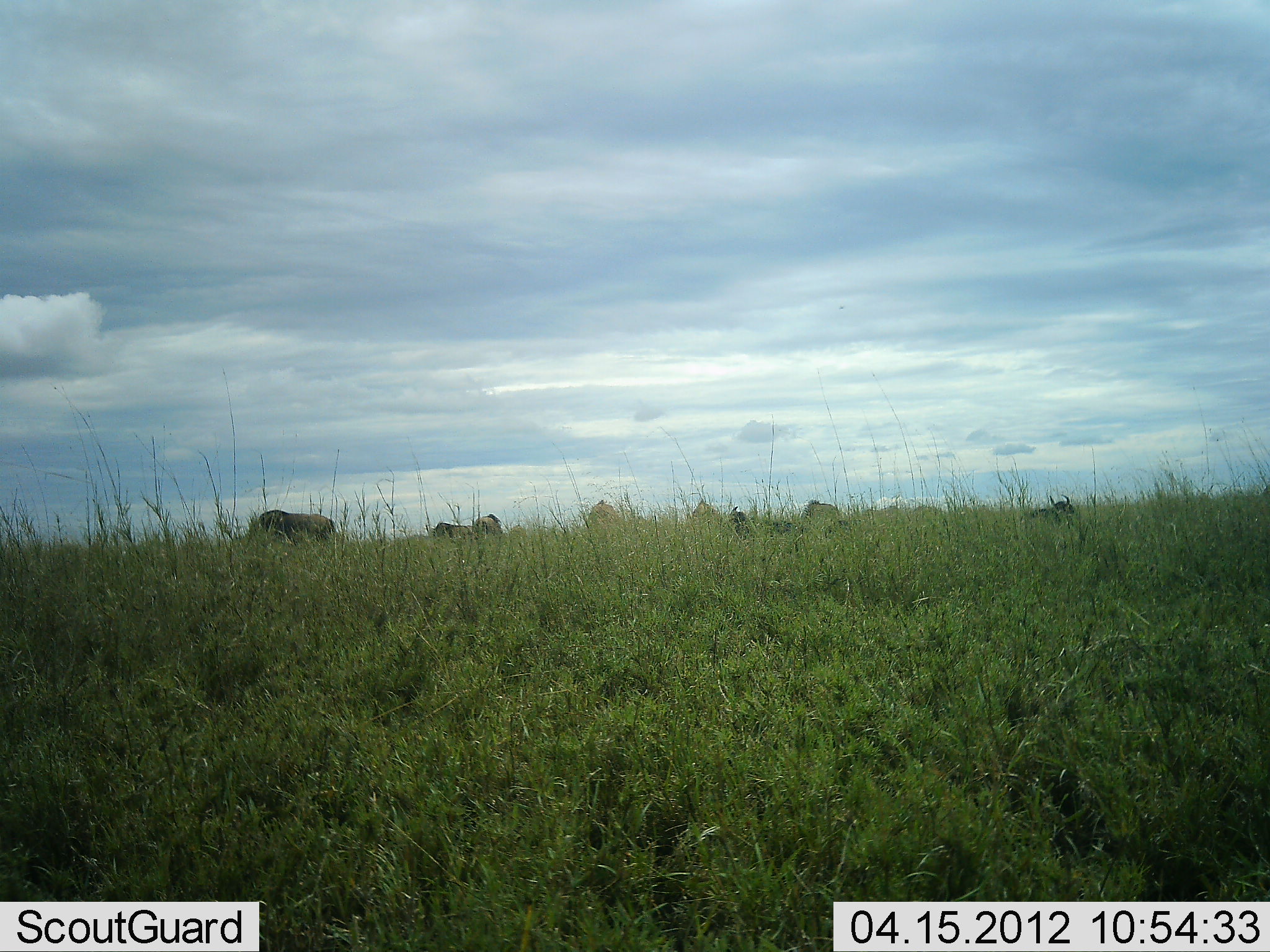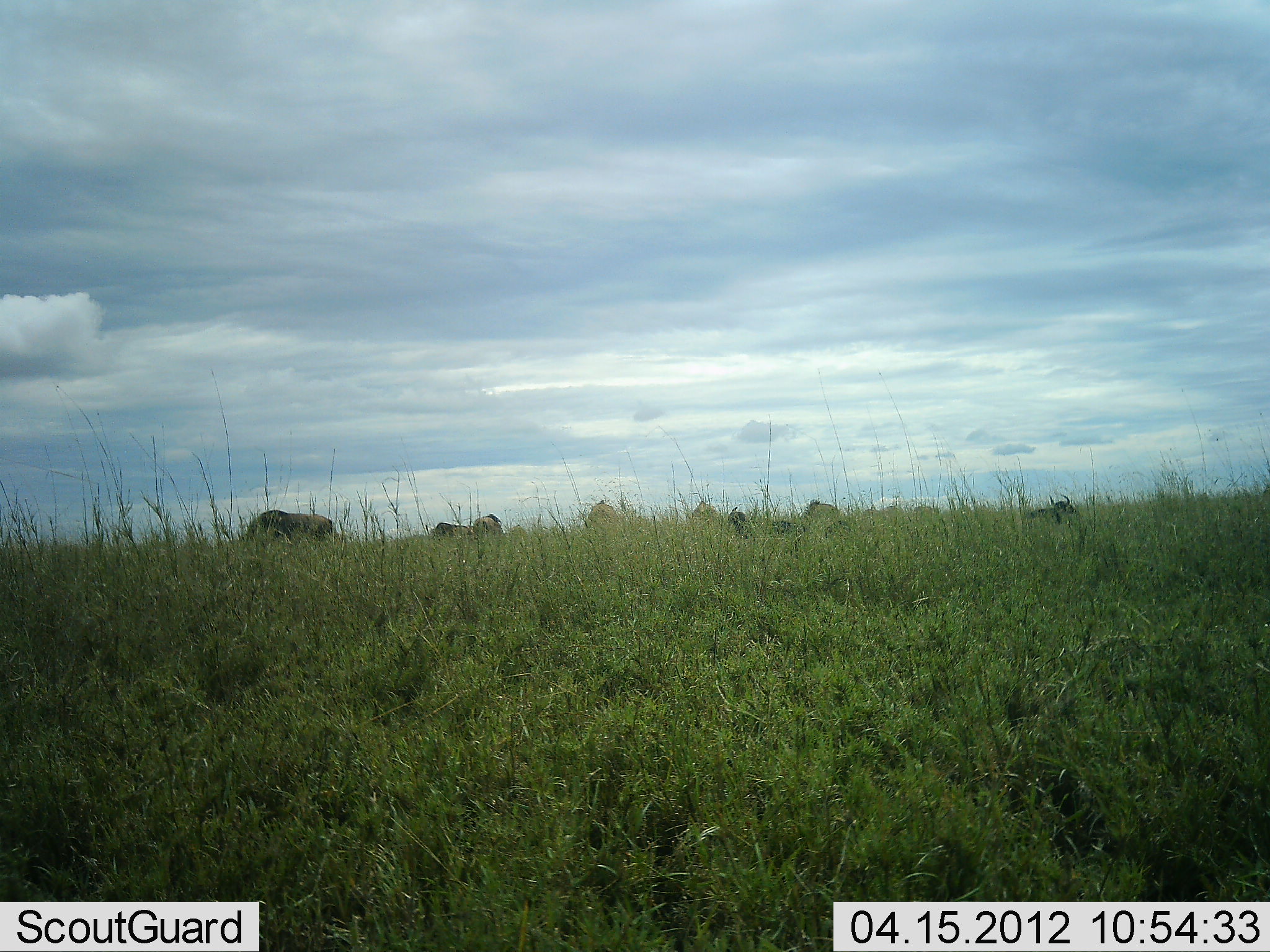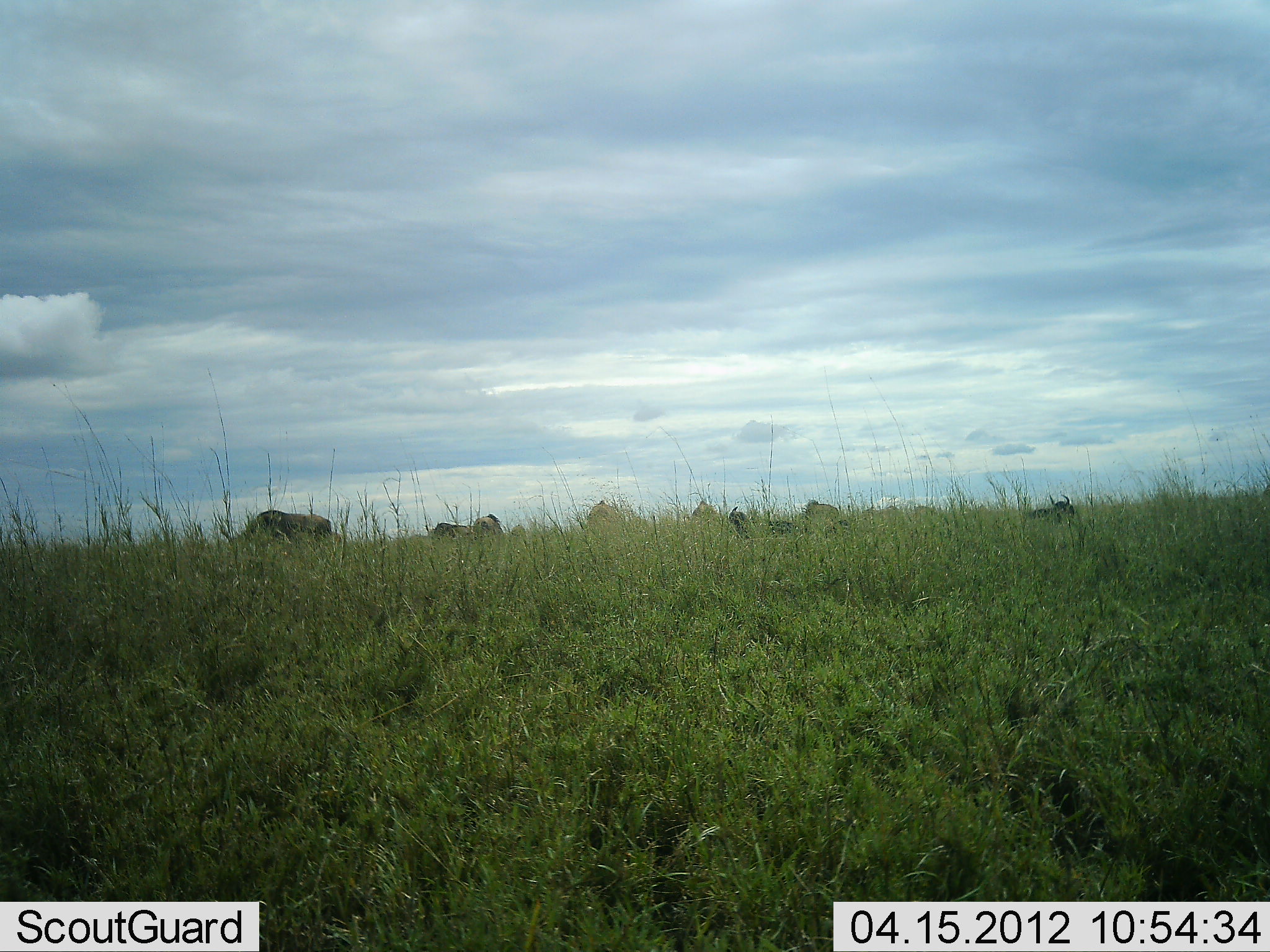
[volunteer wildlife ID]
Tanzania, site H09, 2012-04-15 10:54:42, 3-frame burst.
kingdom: Animalia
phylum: Chordata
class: Mammalia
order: Artiodactyla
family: Bovidae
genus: Connochaetes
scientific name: Connochaetes taurinus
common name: blue wildebeest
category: wildebeest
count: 7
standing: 50%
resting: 79%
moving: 14%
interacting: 0%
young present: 0%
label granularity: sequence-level